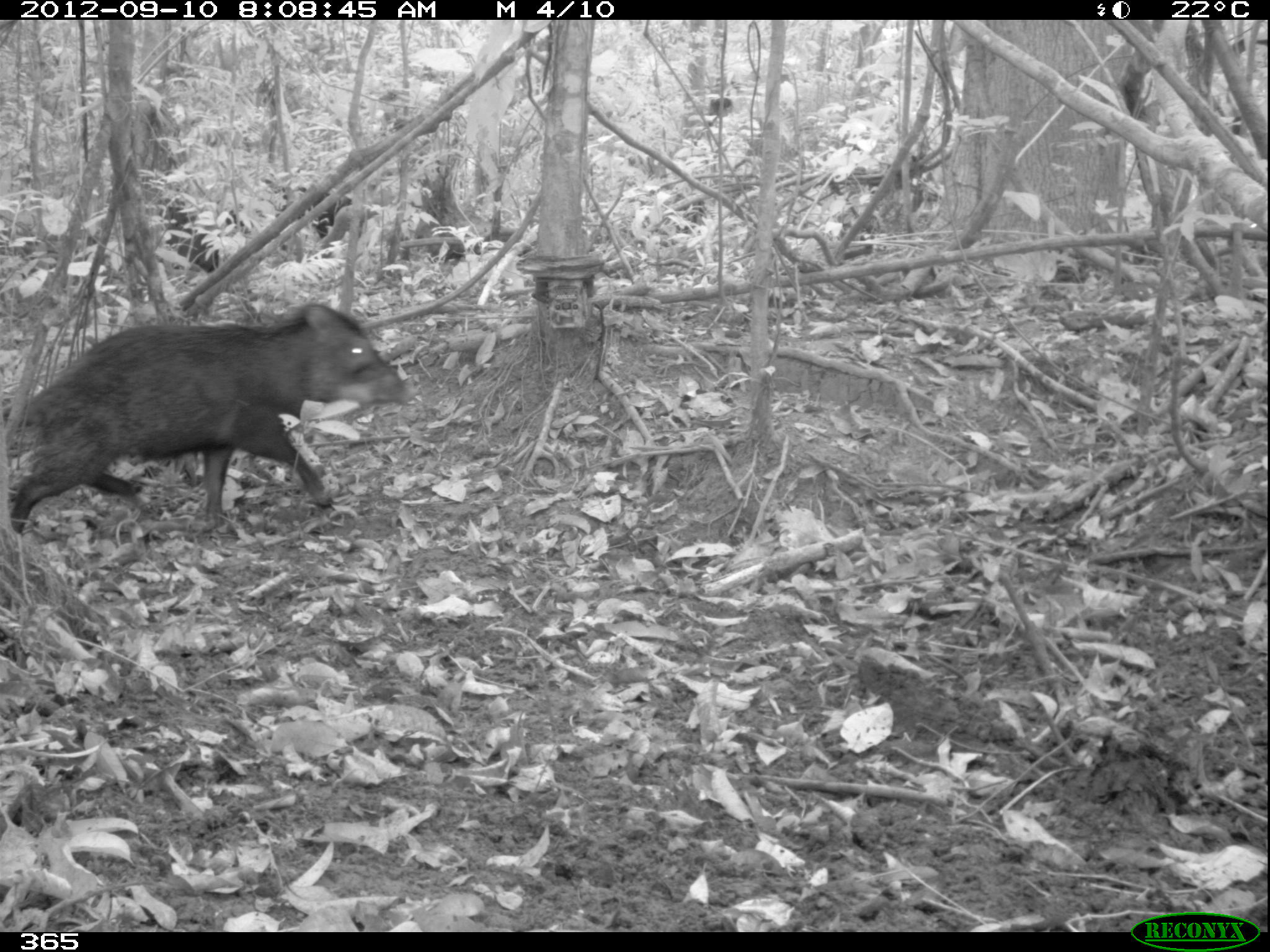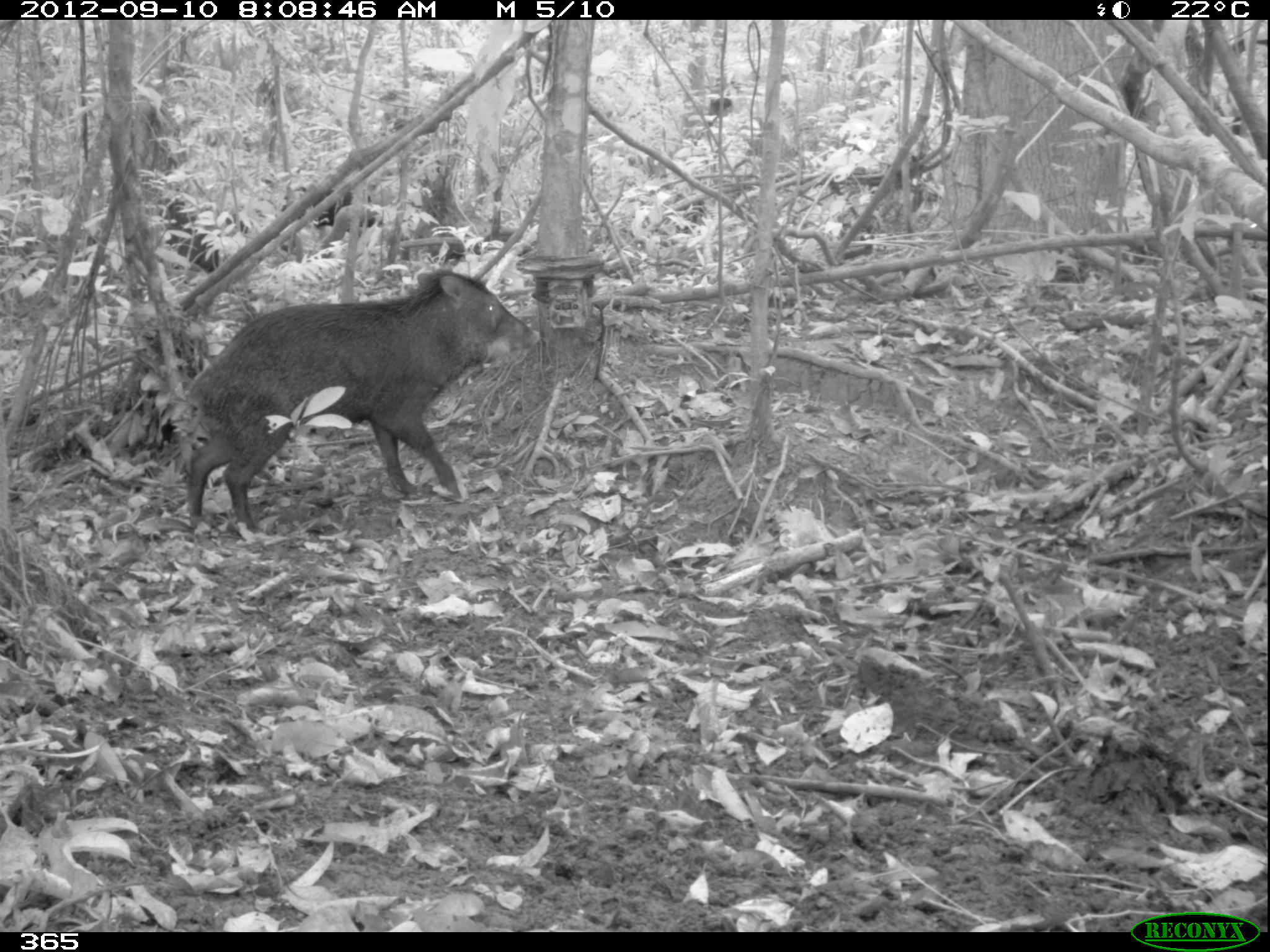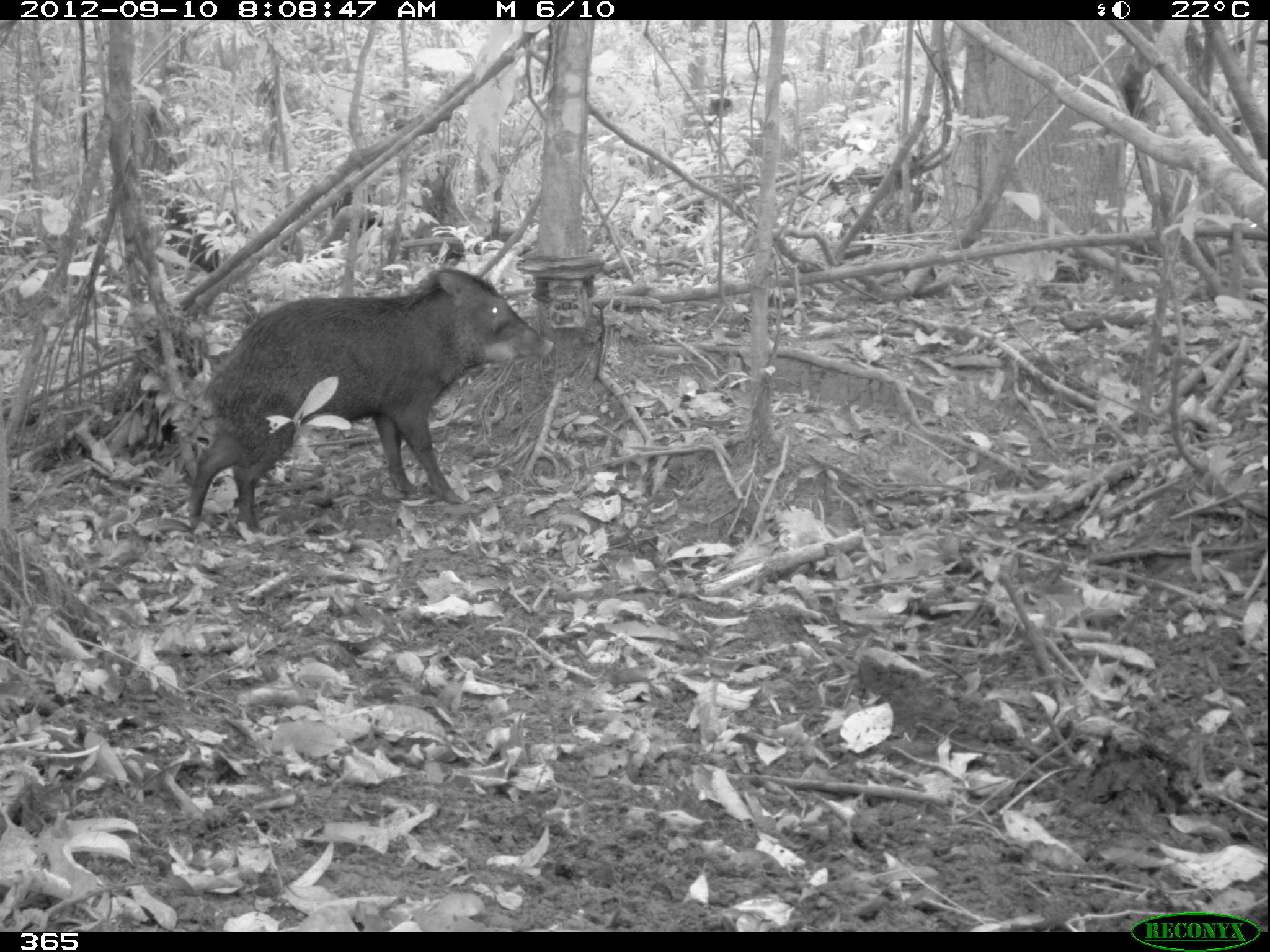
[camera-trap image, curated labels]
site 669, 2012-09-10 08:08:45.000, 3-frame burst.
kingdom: Animalia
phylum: Chordata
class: Mammalia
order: Artiodactyla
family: Tayassuidae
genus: Tayassu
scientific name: Tayassu pecari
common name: white-lipped peccary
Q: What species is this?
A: Tayassu pecari (white-lipped peccary).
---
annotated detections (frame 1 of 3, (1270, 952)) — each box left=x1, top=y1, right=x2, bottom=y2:
tayassu pecari: left=11, top=300, right=414, bottom=535; left=159, top=196, right=249, bottom=274; left=262, top=178, right=352, bottom=241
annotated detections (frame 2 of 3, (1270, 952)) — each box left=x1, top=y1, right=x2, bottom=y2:
tayassu pecari: left=182, top=268, right=541, bottom=534; left=157, top=198, right=249, bottom=273; left=281, top=185, right=382, bottom=228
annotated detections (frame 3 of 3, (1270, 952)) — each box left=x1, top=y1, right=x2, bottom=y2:
tayassu pecari: left=187, top=266, right=554, bottom=536; left=157, top=197, right=249, bottom=273; left=330, top=186, right=383, bottom=229